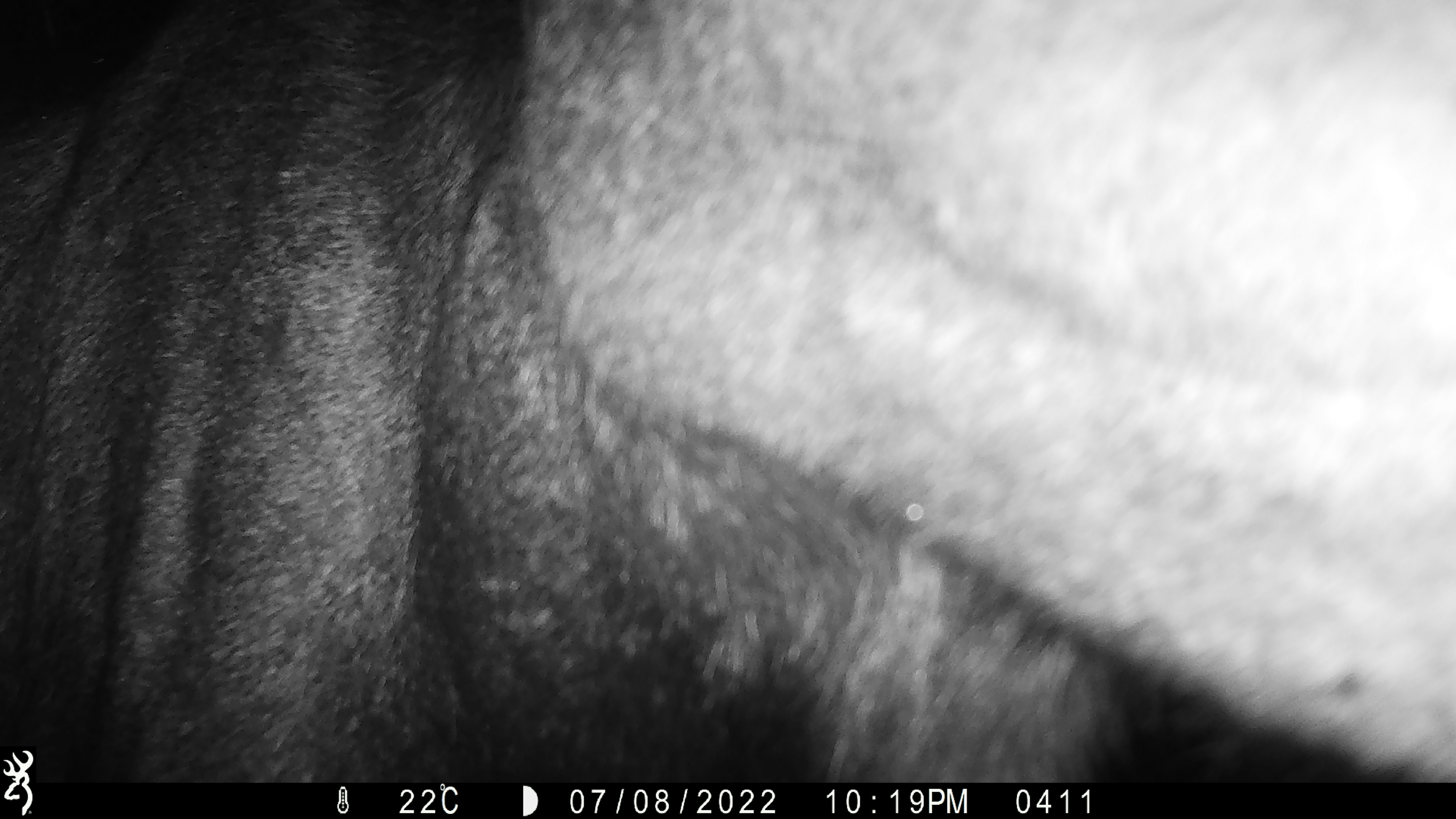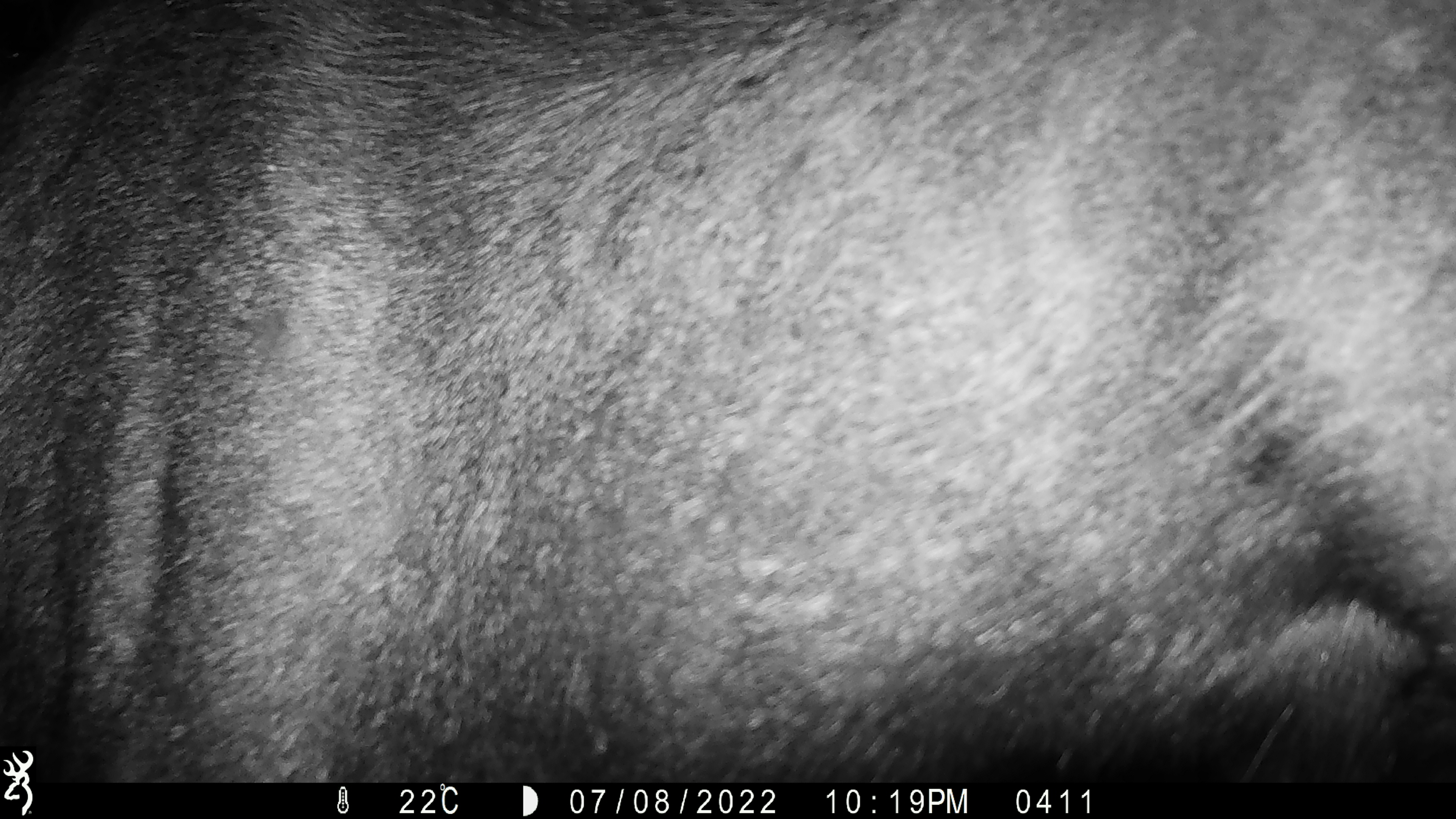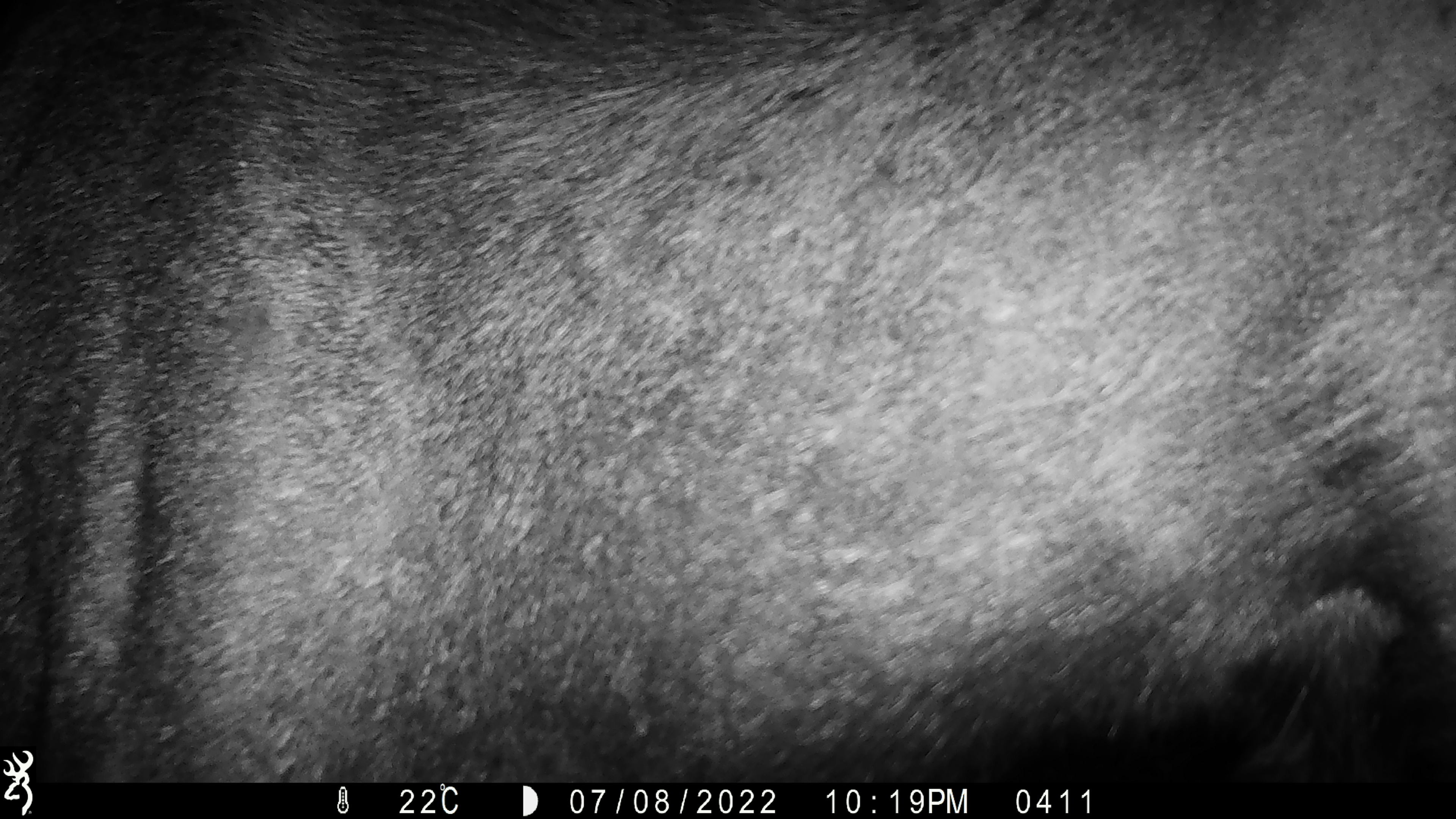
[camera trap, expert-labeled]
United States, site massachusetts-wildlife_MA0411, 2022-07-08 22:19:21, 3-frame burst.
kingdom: Animalia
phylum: Chordata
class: Mammalia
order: Artiodactyla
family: Cervidae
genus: Alces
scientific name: Alces alces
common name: moose